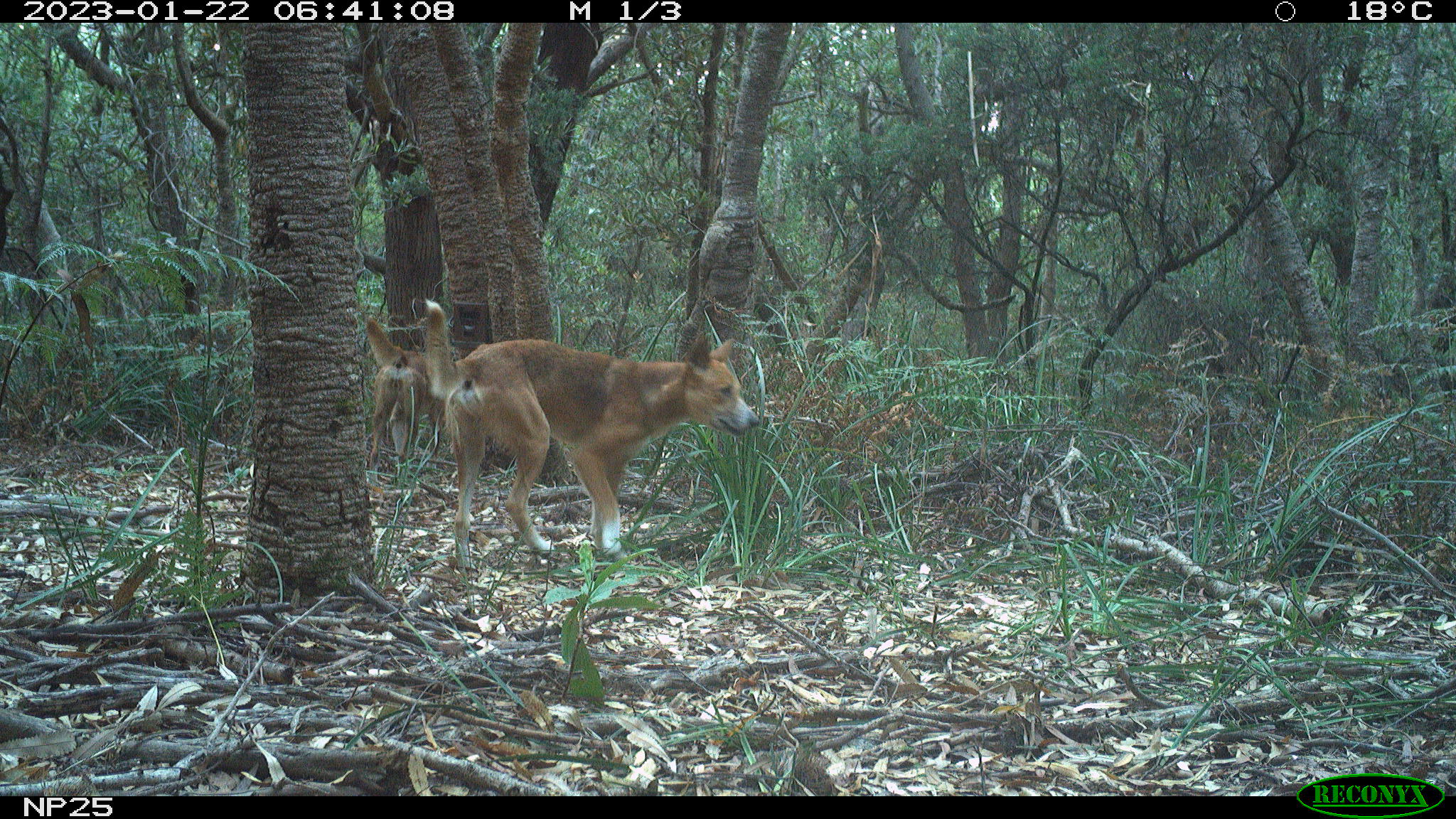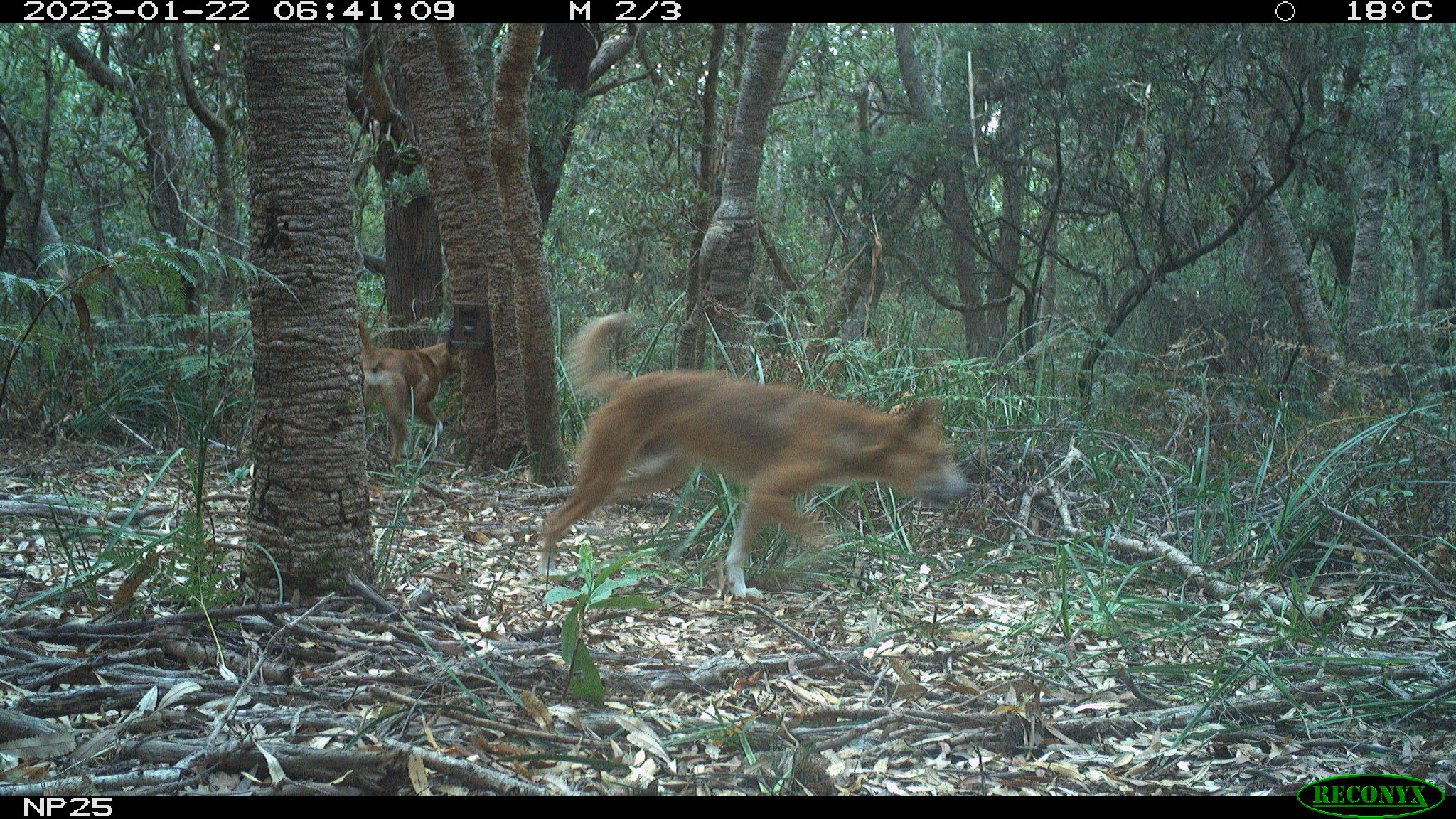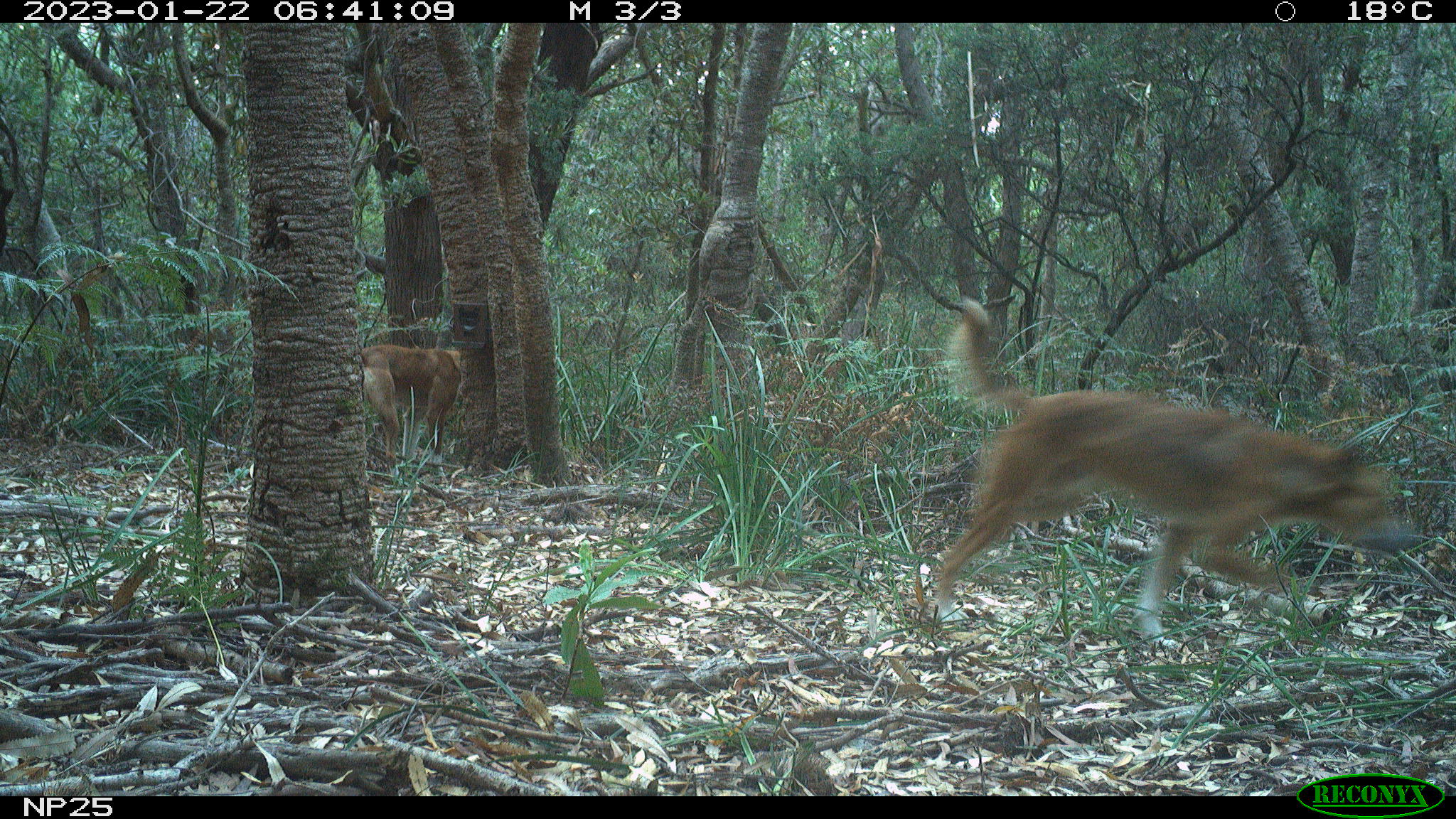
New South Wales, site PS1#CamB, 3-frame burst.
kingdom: Animalia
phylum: Chordata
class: Mammalia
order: Carnivora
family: Canidae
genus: Canis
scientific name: Canis familiaris dingo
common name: dingo